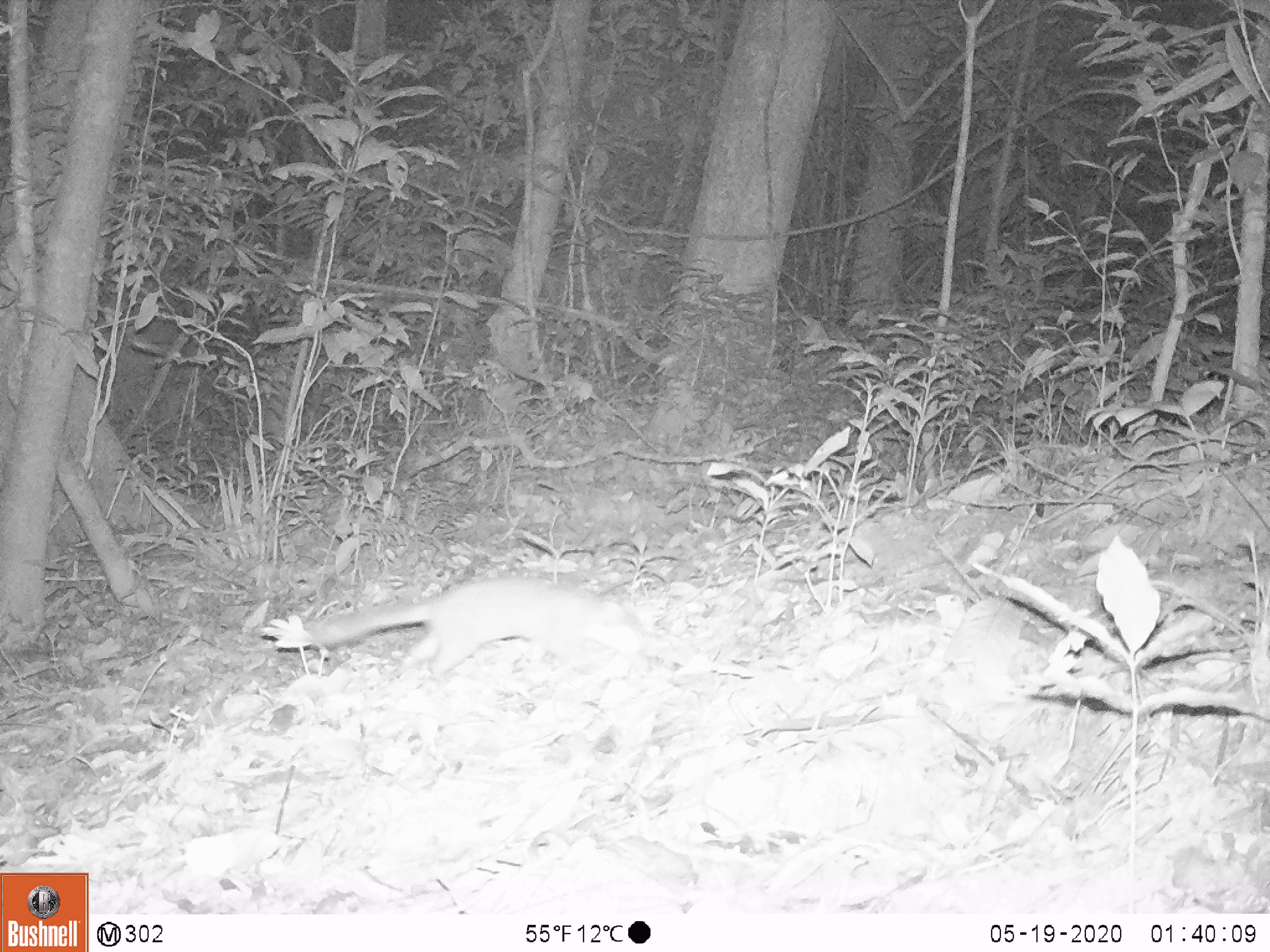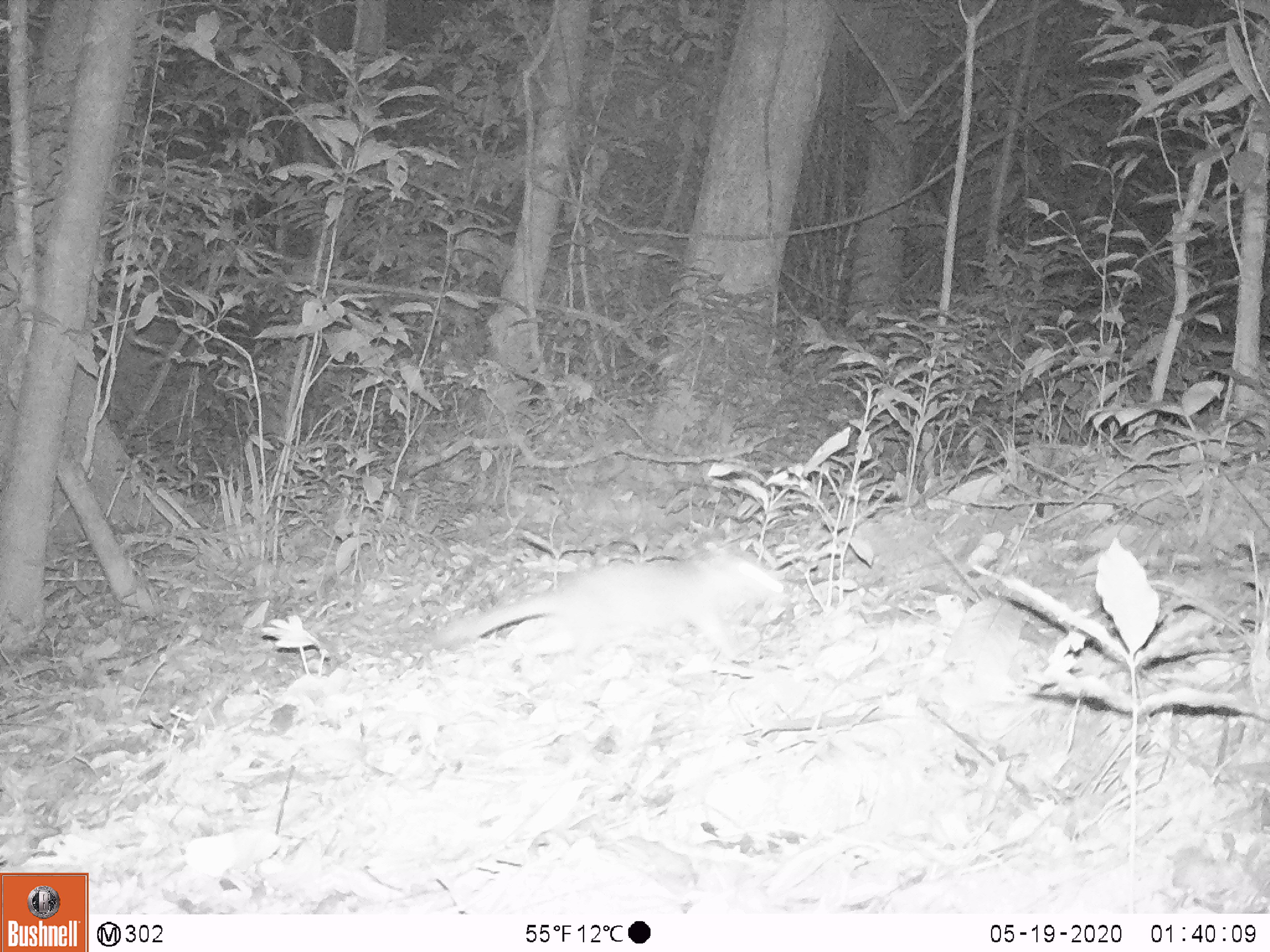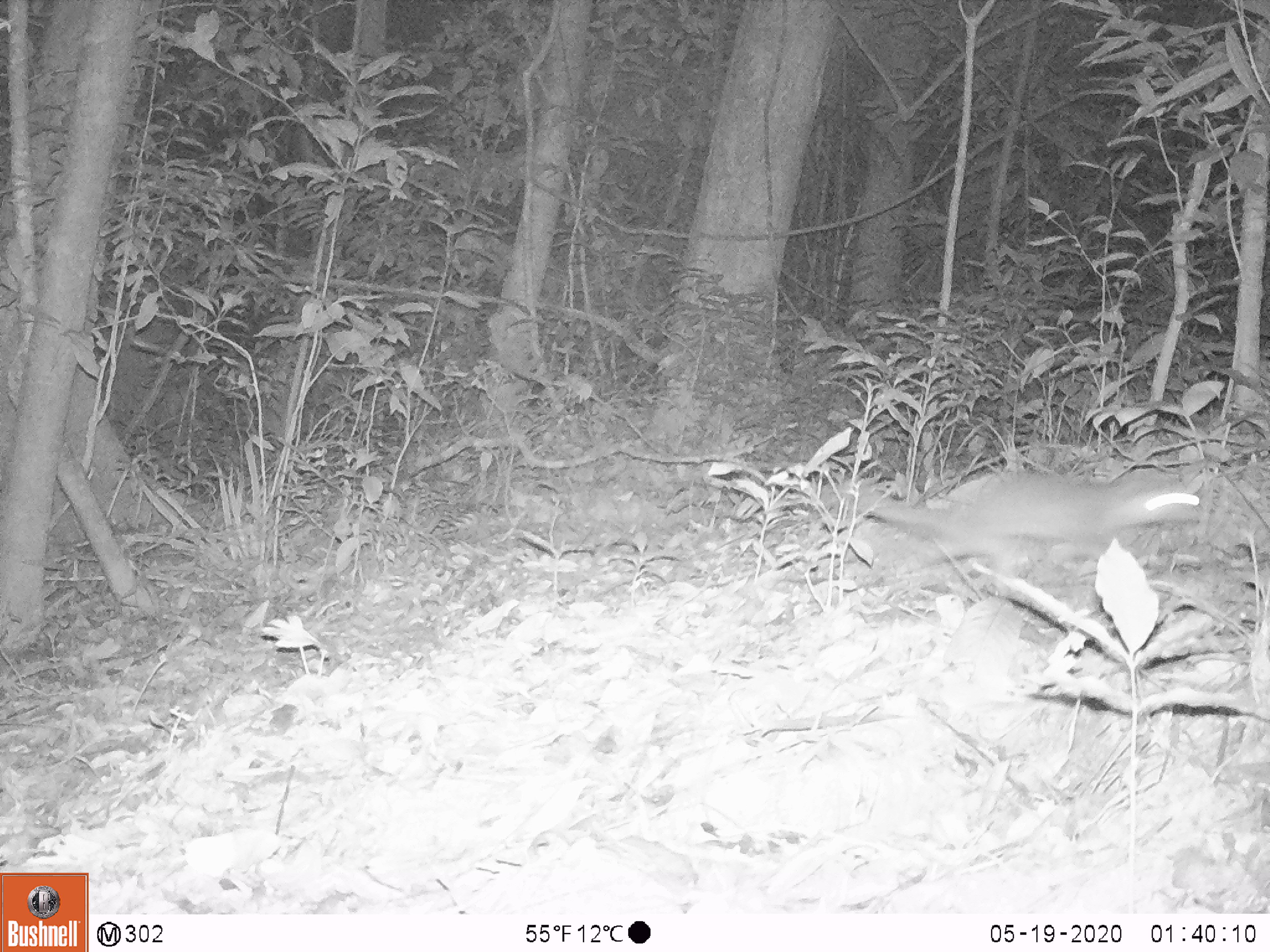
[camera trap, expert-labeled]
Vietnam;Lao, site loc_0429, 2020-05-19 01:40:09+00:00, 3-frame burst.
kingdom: Animalia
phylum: Chordata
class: Mammalia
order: Carnivora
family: Mustelidae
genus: Melogale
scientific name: Melogale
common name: ferret badger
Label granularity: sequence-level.